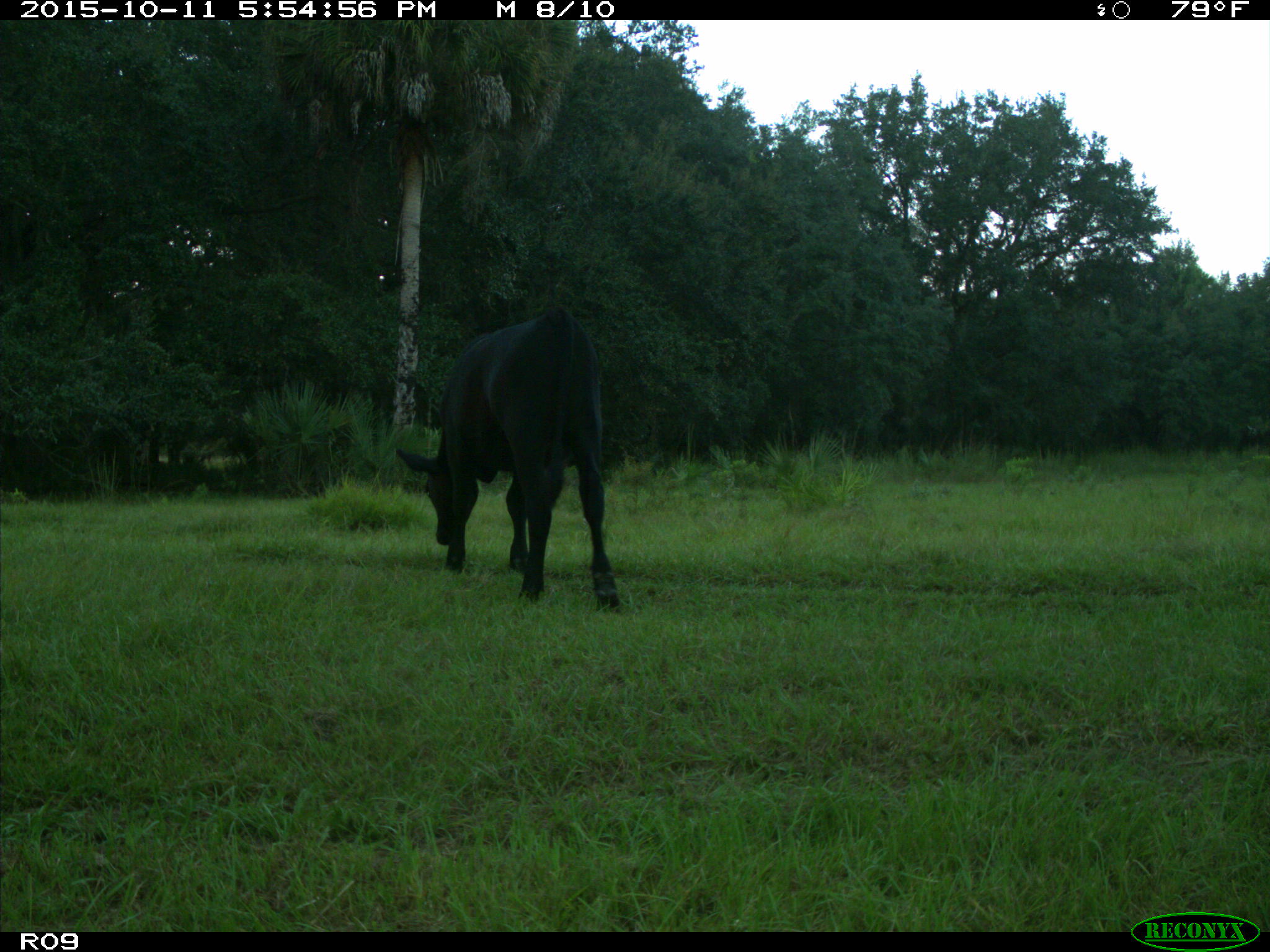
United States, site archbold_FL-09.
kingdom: Animalia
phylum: Chordata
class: Mammalia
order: Artiodactyla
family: Bovidae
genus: Bos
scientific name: Bos taurus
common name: domestic cow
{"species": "Bos taurus (domestic cow)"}